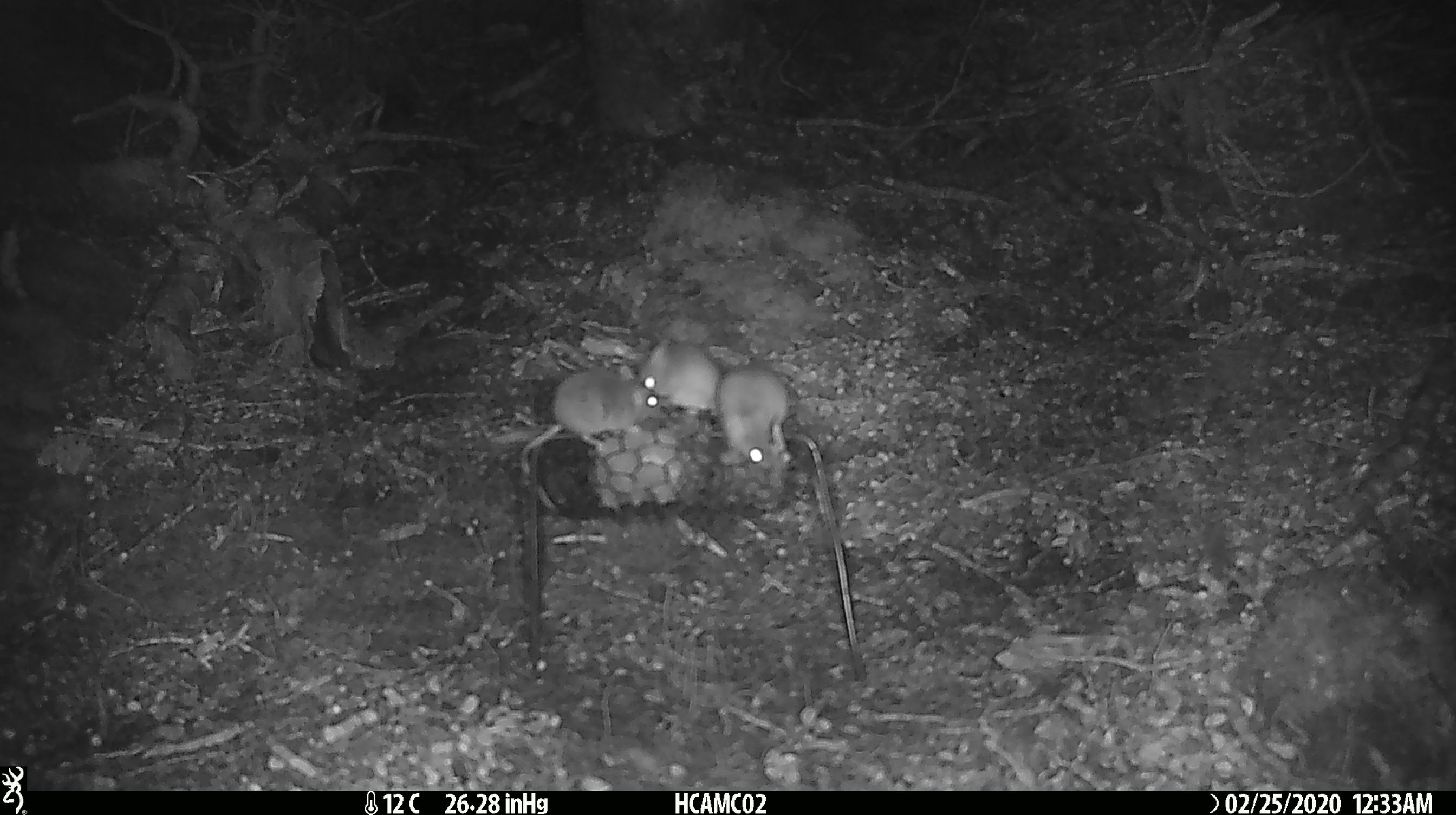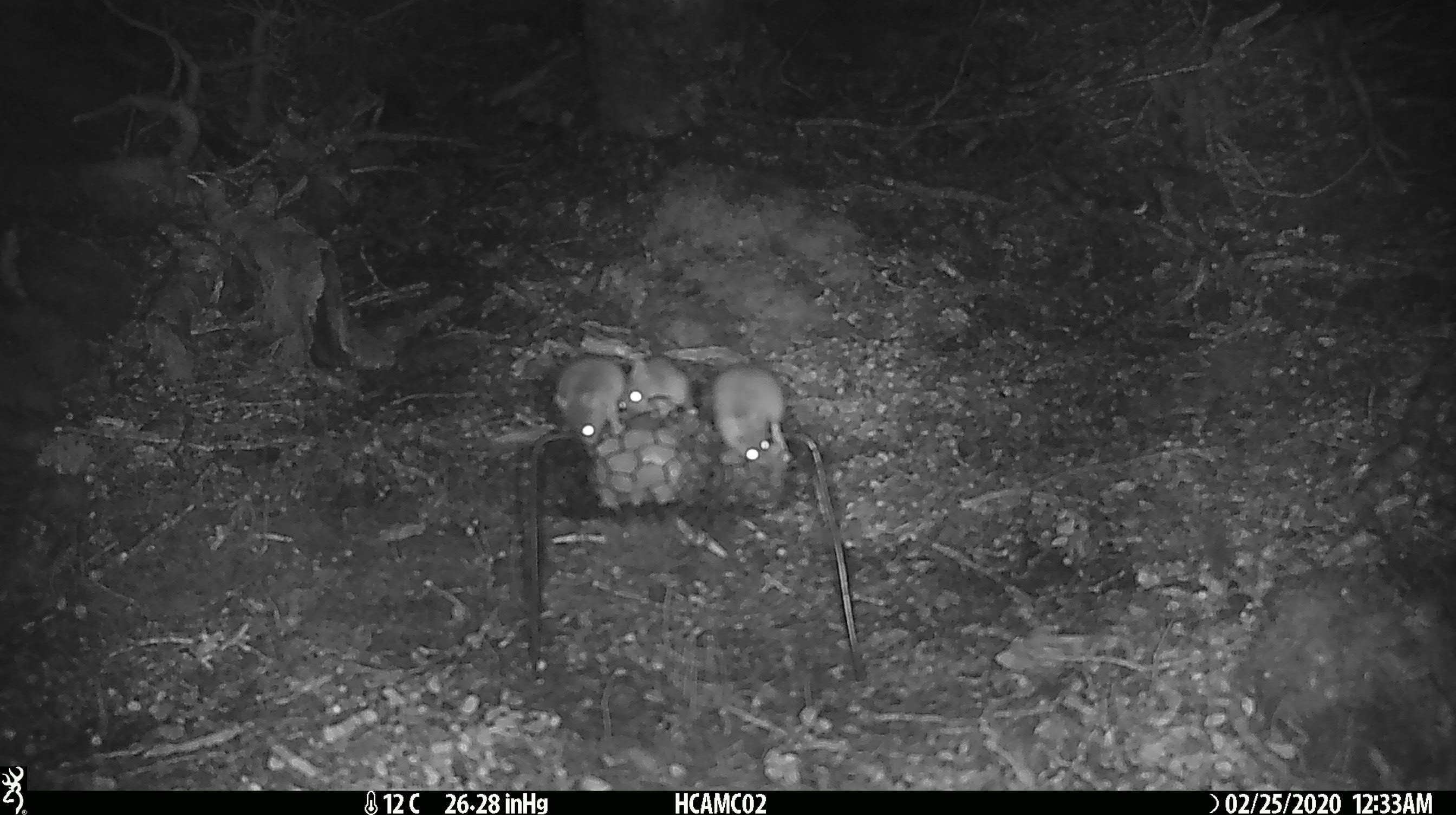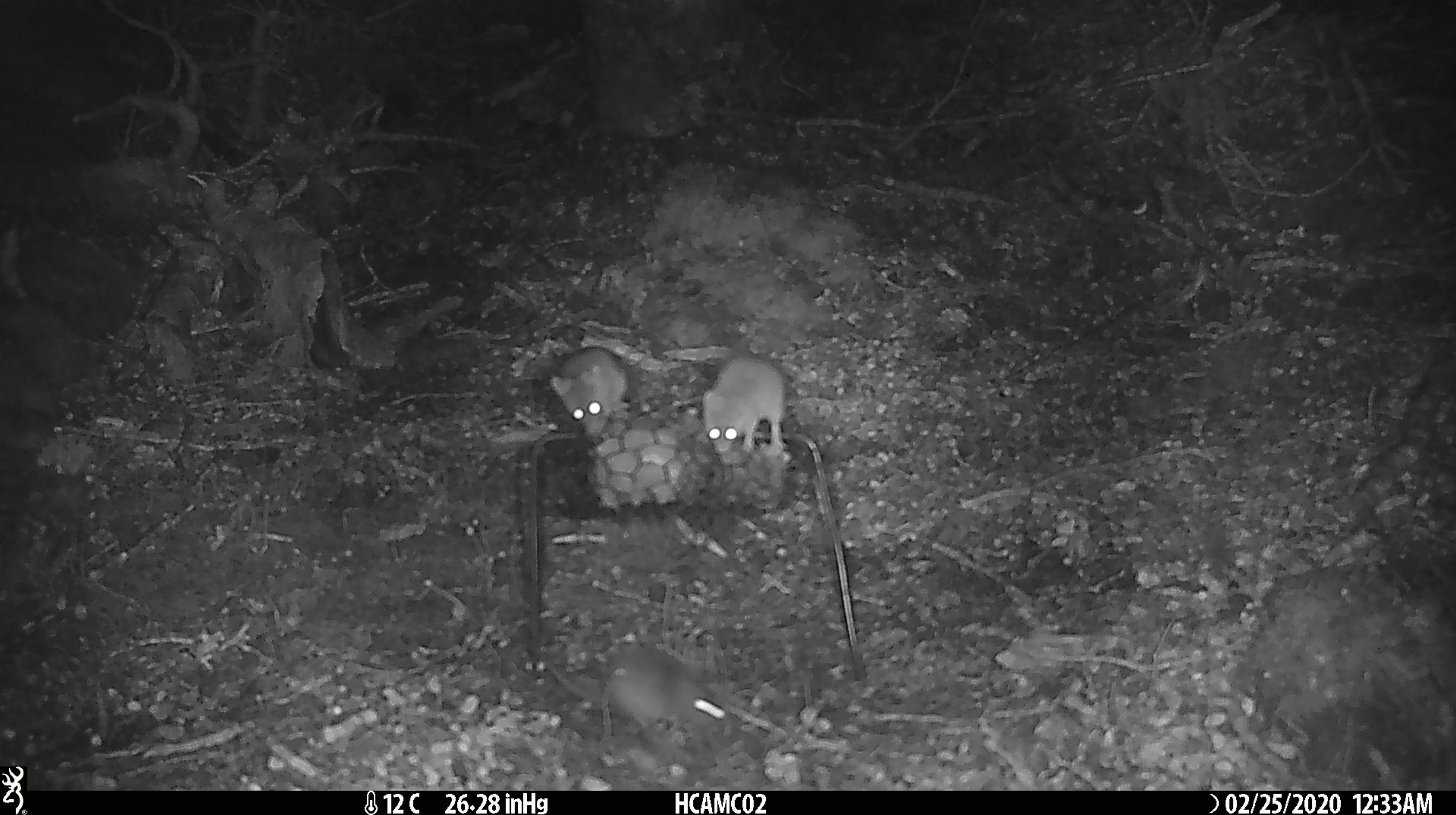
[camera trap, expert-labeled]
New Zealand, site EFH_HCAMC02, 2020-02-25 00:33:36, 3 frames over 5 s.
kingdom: Animalia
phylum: Chordata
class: Mammalia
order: Rodentia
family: Muridae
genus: Mus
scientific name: Mus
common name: mouse